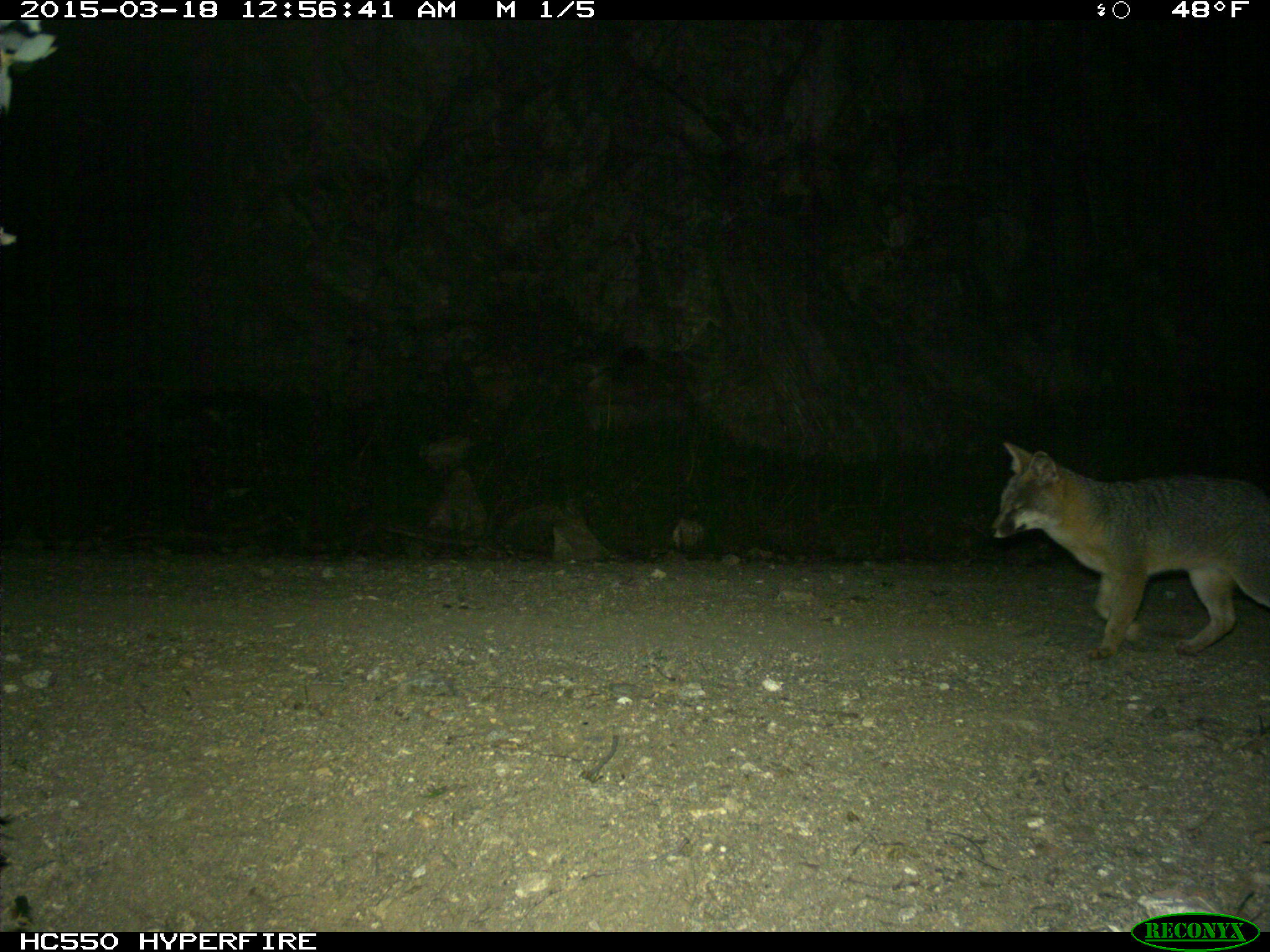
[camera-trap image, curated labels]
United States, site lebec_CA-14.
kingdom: Animalia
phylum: Chordata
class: Mammalia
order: Carnivora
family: Canidae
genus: Urocyon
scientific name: Urocyon cinereoargenteus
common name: gray fox